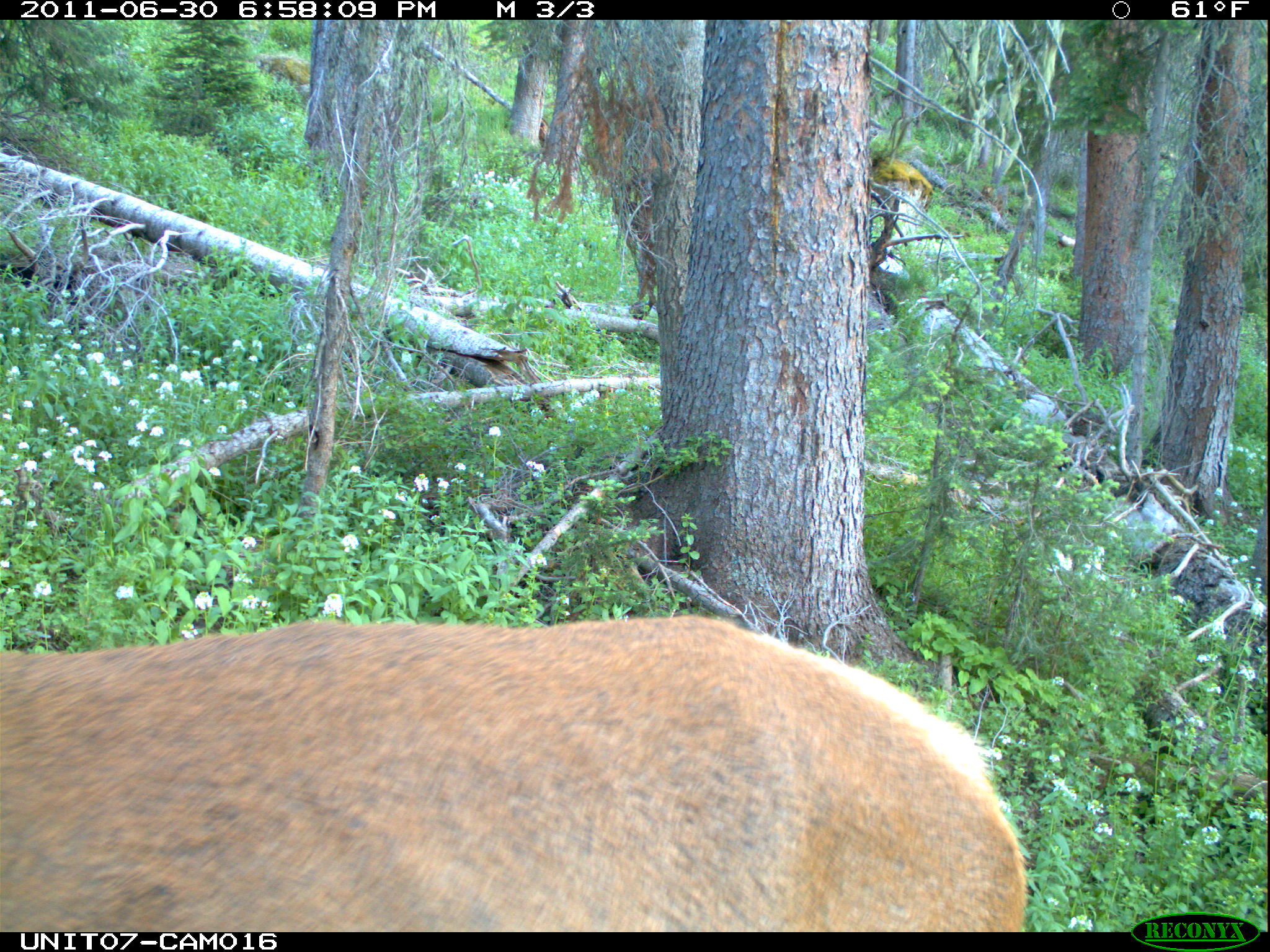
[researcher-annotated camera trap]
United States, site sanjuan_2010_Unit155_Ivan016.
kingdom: Animalia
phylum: Chordata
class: Mammalia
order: Artiodactyla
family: Cervidae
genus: Cervus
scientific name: Cervus elaphus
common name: red deer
Cervus elaphus (red deer).